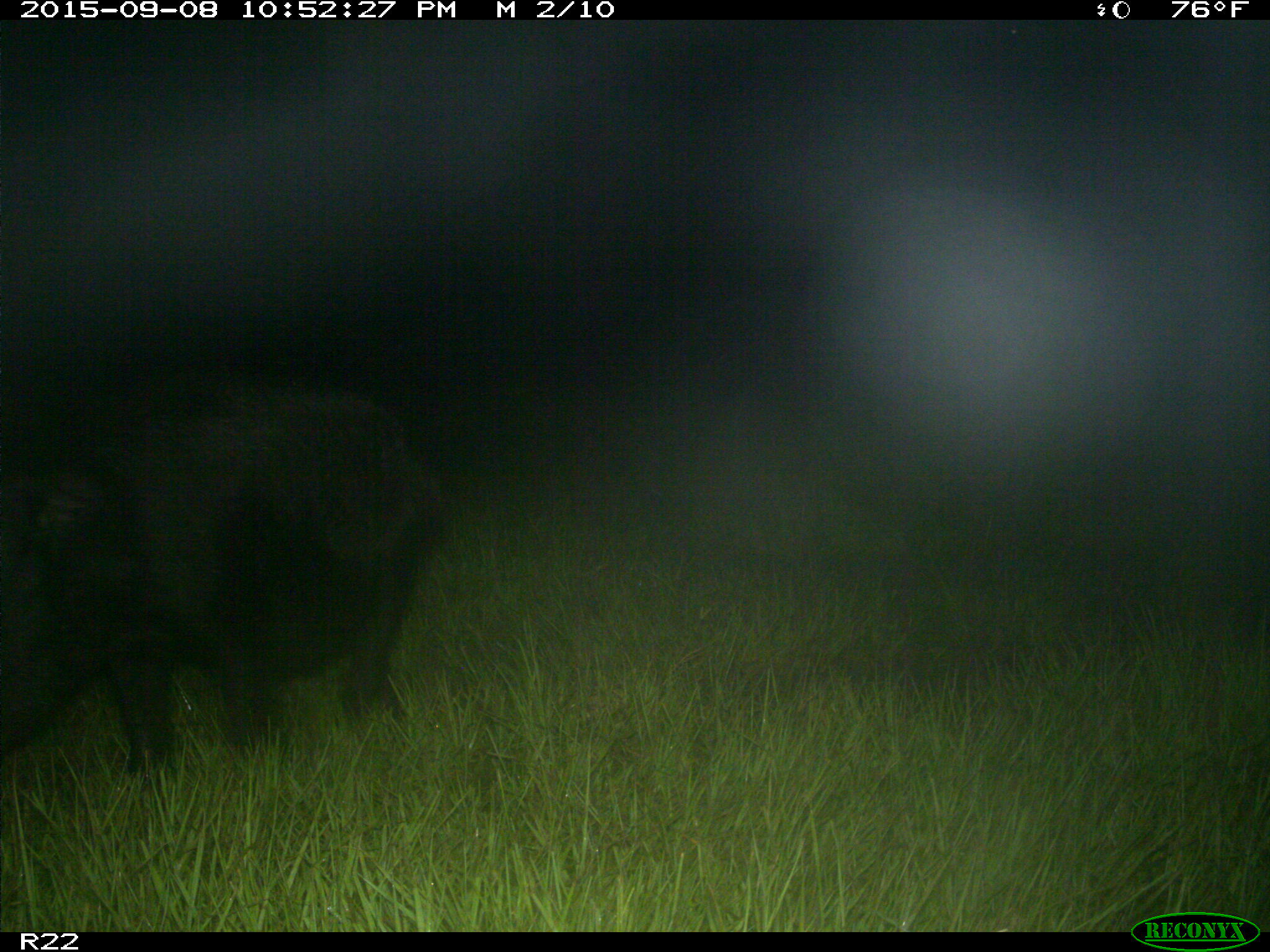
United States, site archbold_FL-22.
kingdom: Animalia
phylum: Chordata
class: Mammalia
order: Artiodactyla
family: Suidae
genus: Sus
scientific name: Sus scrofa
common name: wild boar